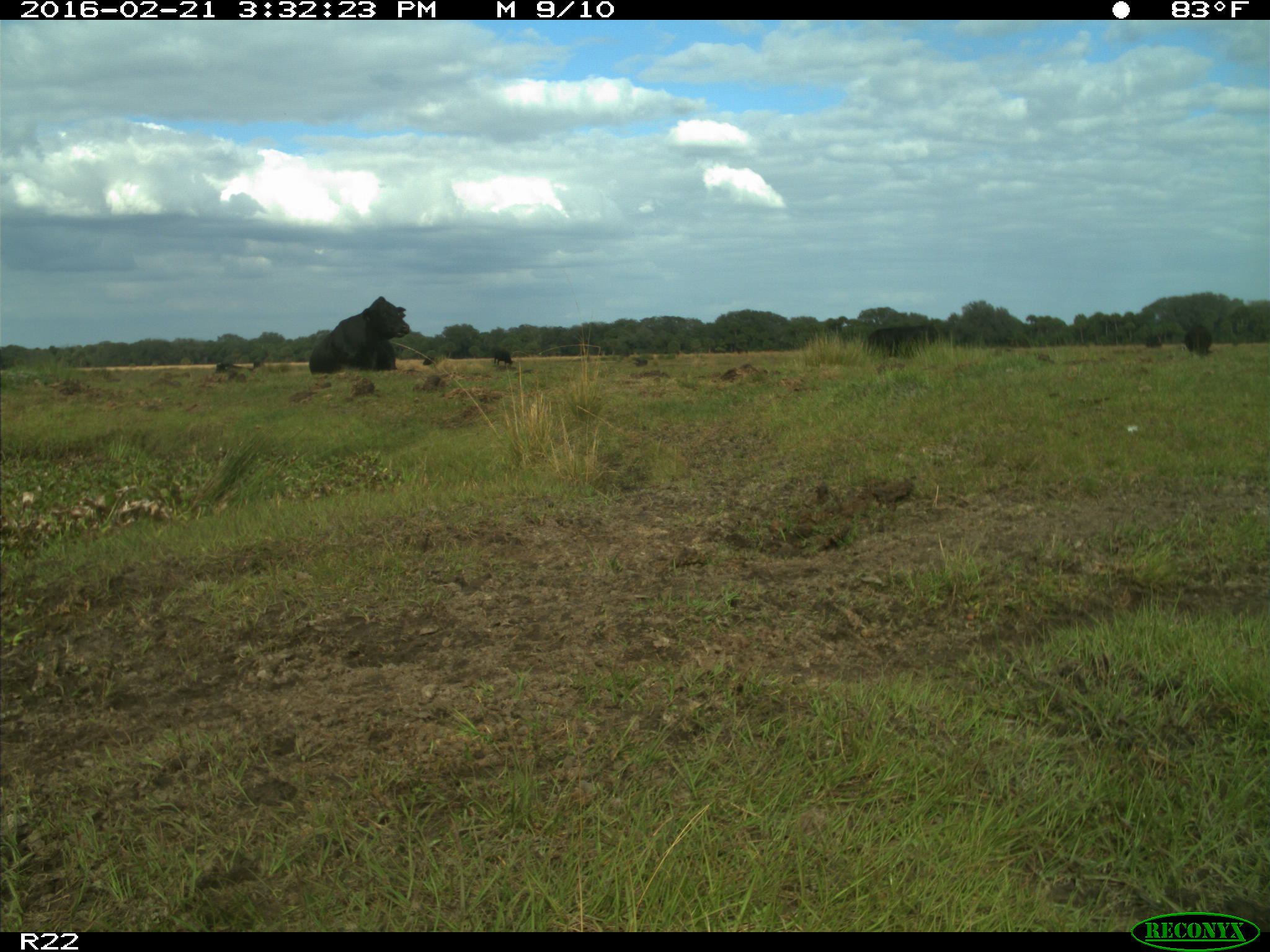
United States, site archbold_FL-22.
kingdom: Animalia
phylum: Chordata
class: Mammalia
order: Artiodactyla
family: Bovidae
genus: Bos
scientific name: Bos taurus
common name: domestic cow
Bos taurus (domestic cow).